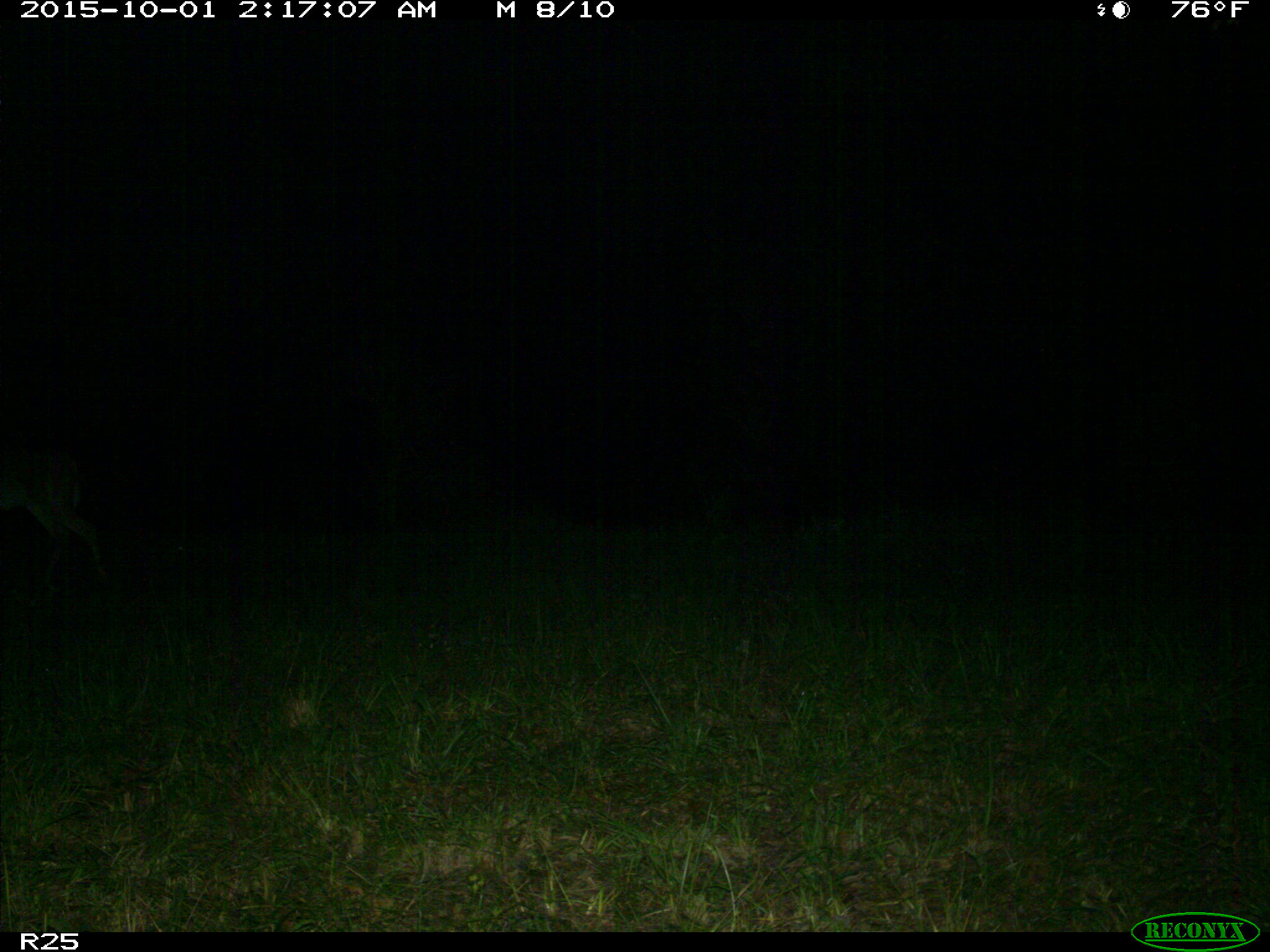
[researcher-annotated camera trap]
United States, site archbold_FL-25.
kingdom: Animalia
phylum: Chordata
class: Mammalia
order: Artiodactyla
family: Cervidae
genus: Odocoileus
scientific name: Odocoileus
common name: deer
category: unidentified deer